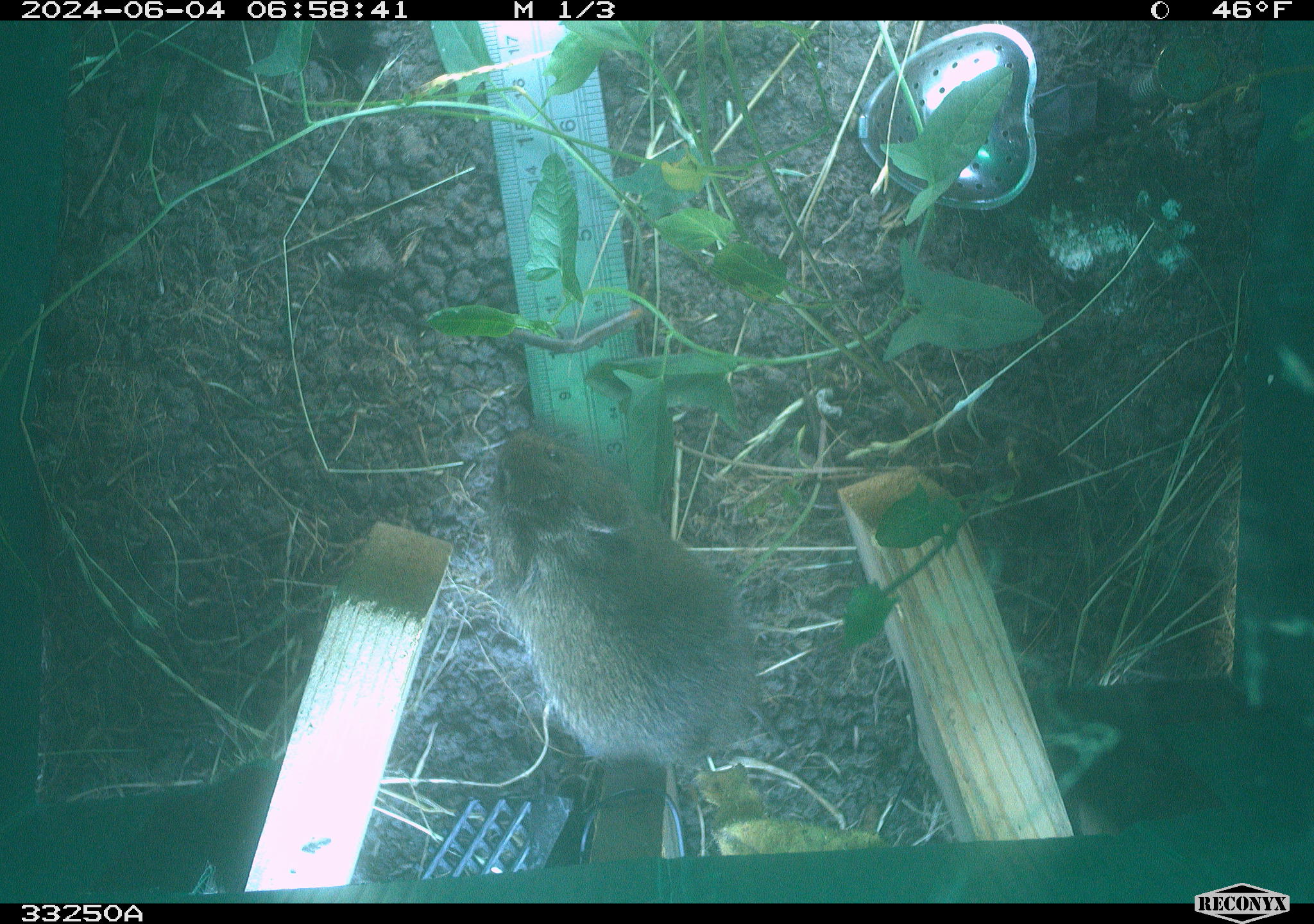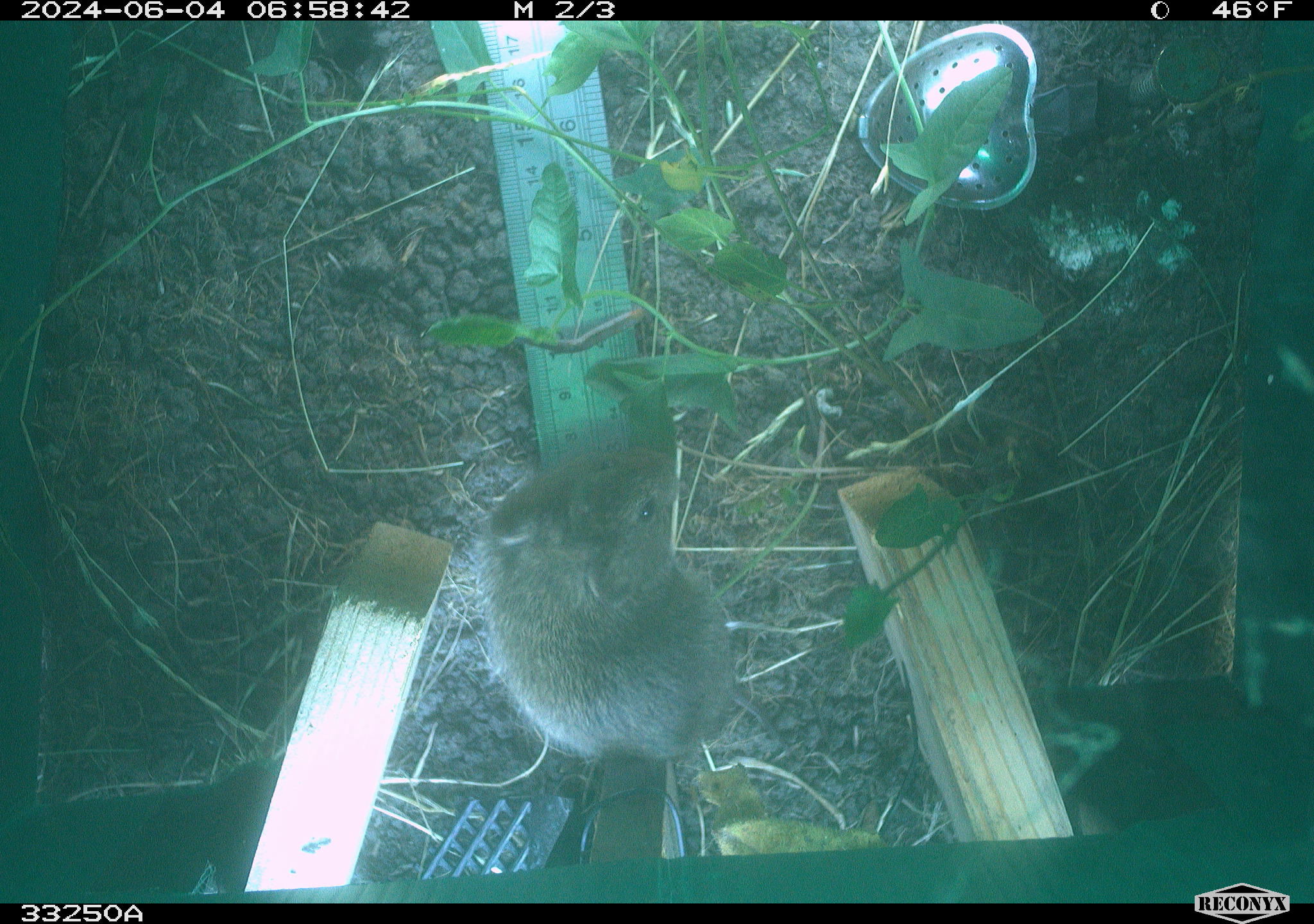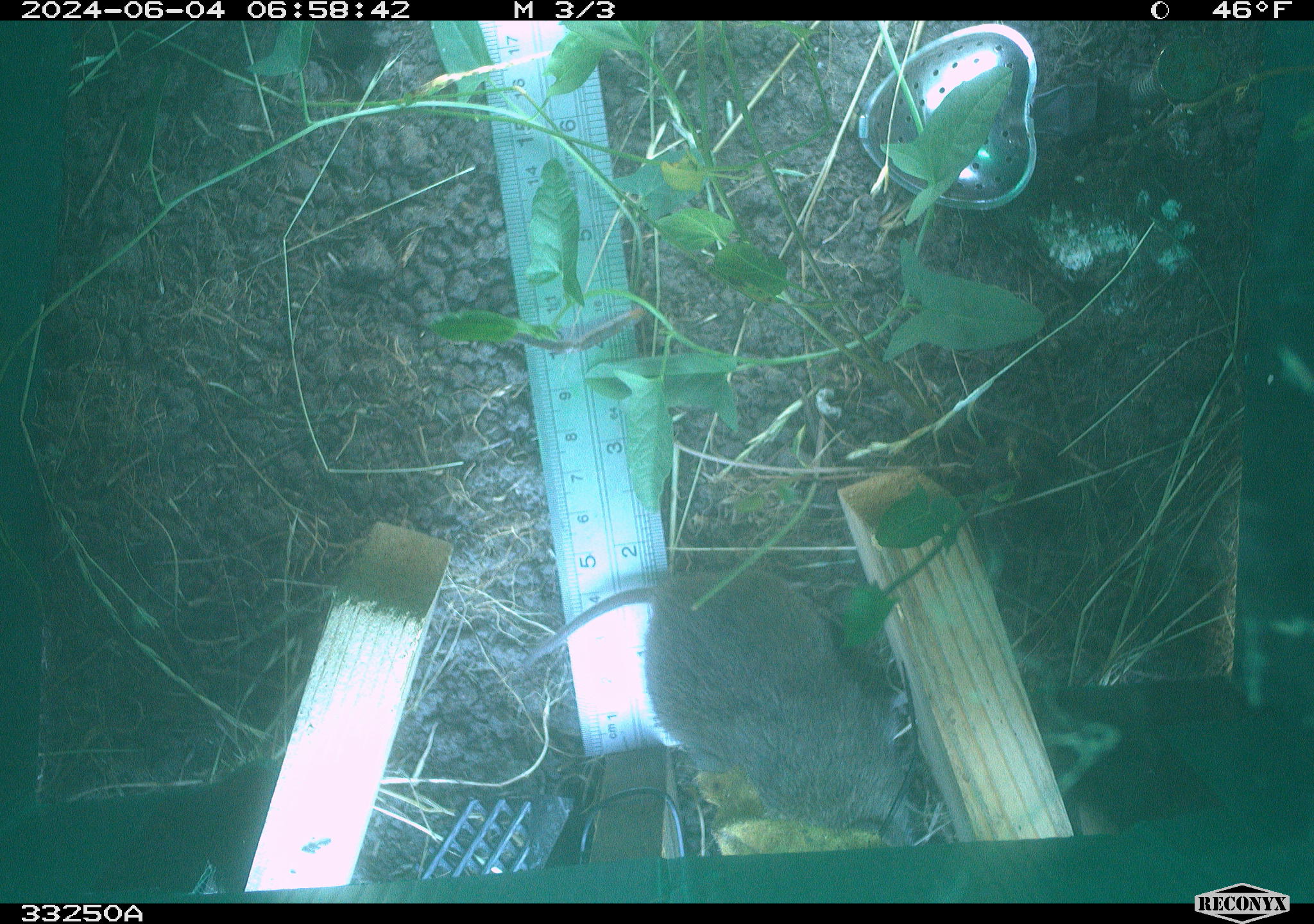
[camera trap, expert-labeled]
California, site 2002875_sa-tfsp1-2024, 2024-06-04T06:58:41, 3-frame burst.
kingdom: Animalia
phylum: Chordata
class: Mammalia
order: Rodentia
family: Cricetidae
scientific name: Arvicolinae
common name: voles, lemmings, and muskrats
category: arvicolinae subfamily